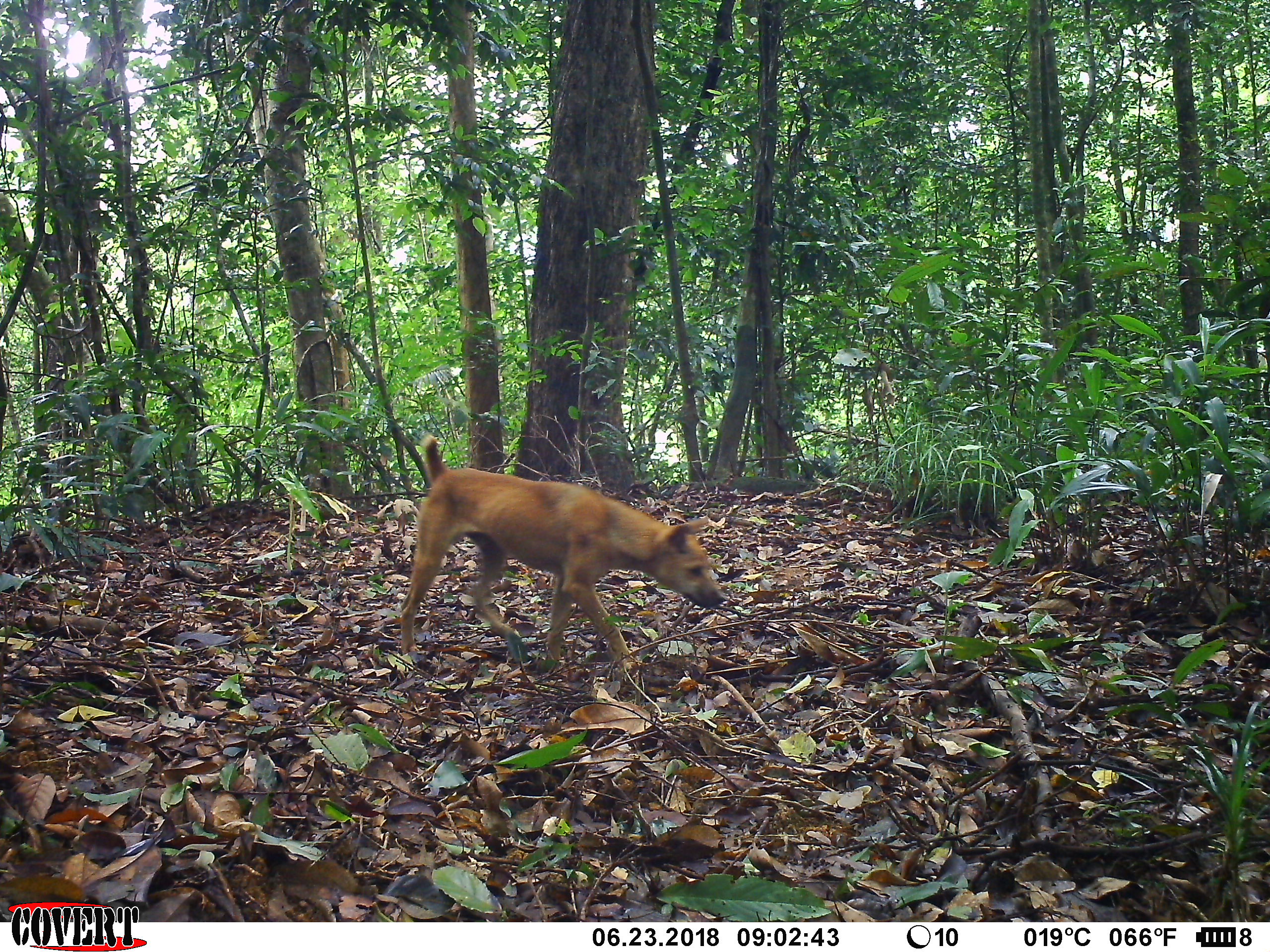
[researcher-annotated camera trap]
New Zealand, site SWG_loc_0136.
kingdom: Animalia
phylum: Chordata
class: Mammalia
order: Carnivora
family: Canidae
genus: Canis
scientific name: Canis familiaris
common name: domestic dog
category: dog